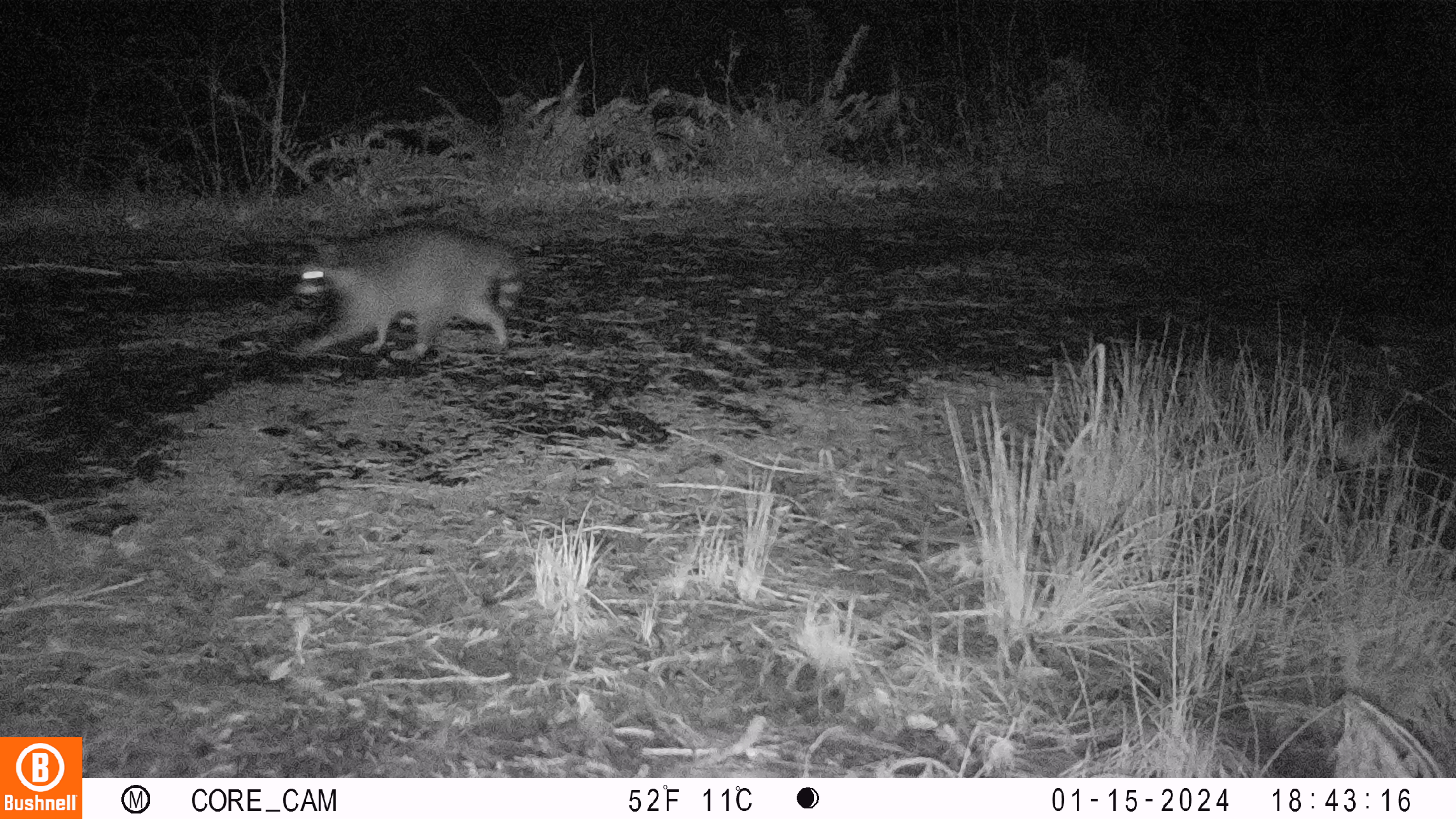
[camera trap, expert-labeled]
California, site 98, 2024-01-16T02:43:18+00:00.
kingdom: Animalia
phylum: Chordata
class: Mammalia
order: Carnivora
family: Procyonidae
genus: Procyon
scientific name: Procyon lotor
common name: raccoon